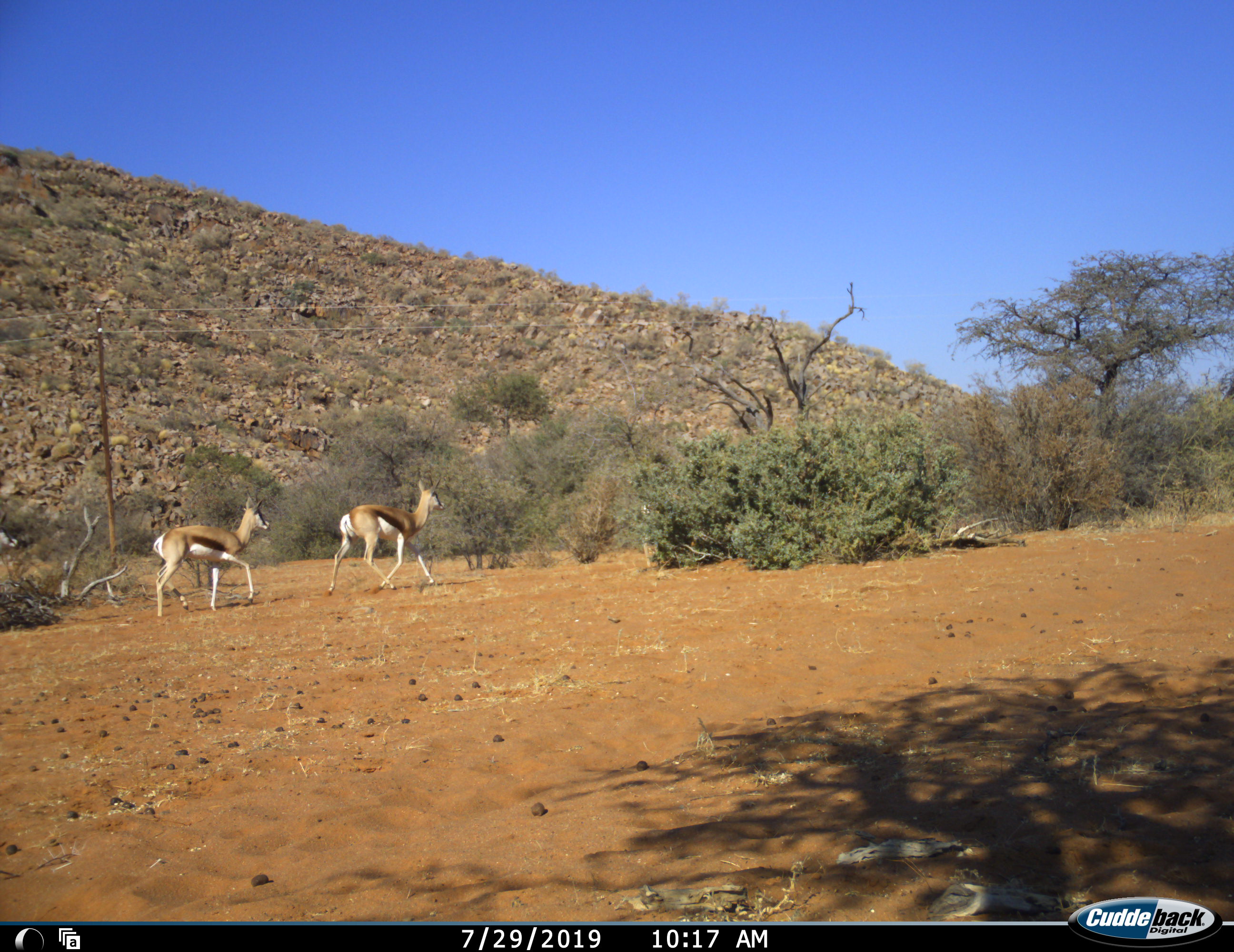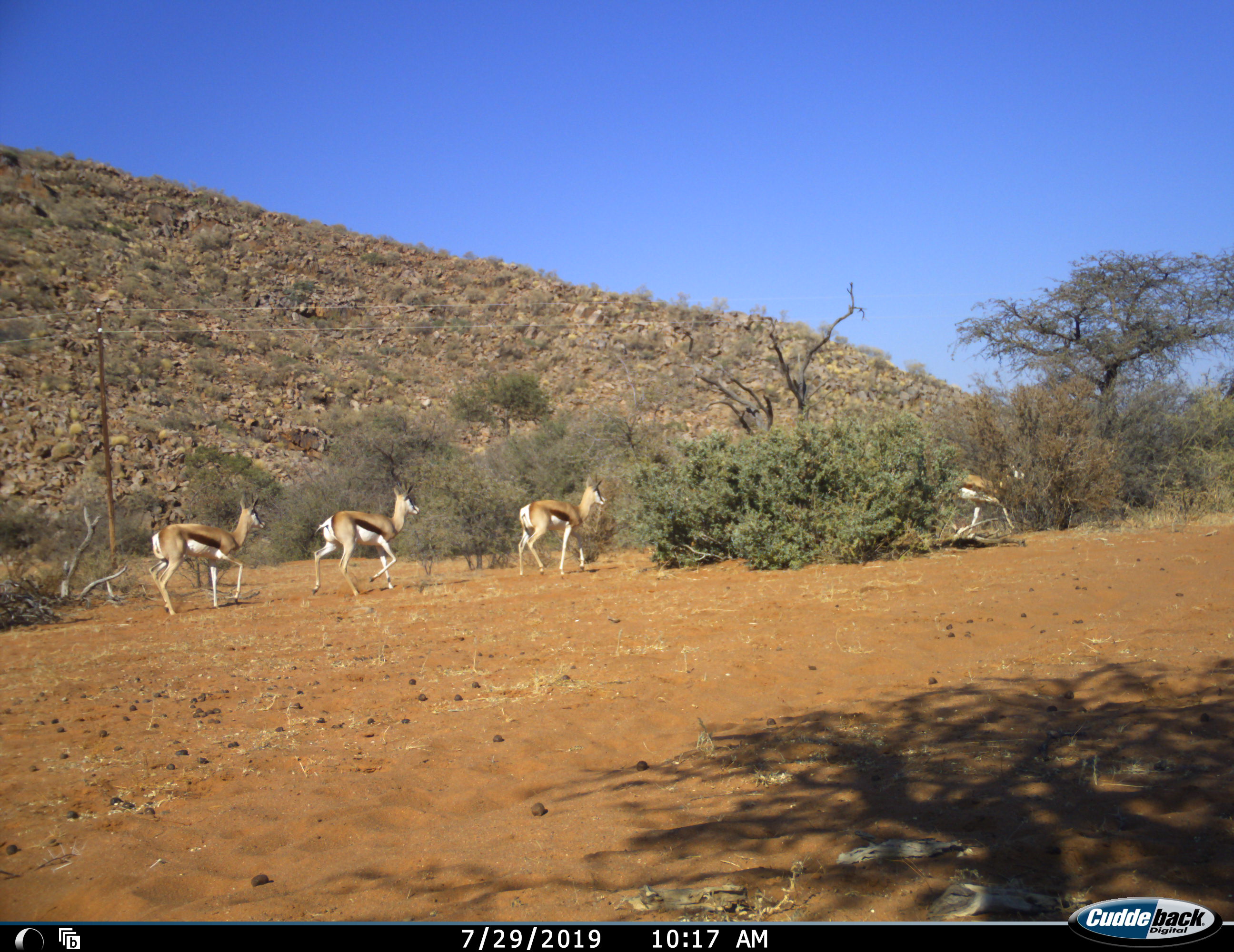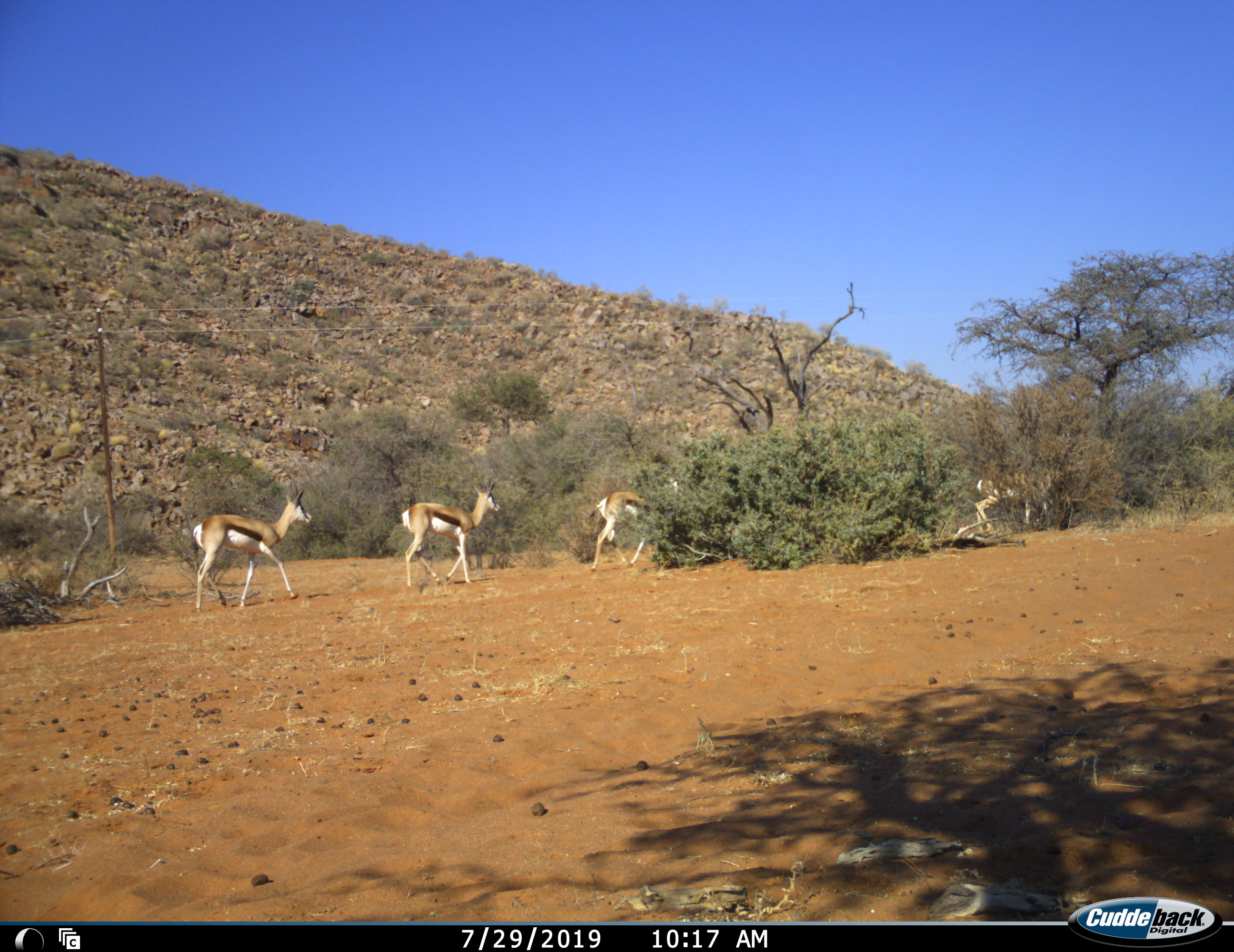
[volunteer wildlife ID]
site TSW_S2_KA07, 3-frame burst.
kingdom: Animalia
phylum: Chordata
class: Mammalia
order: Artiodactyla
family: Bovidae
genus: Antidorcas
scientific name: Antidorcas marsupialis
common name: springbok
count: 4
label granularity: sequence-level